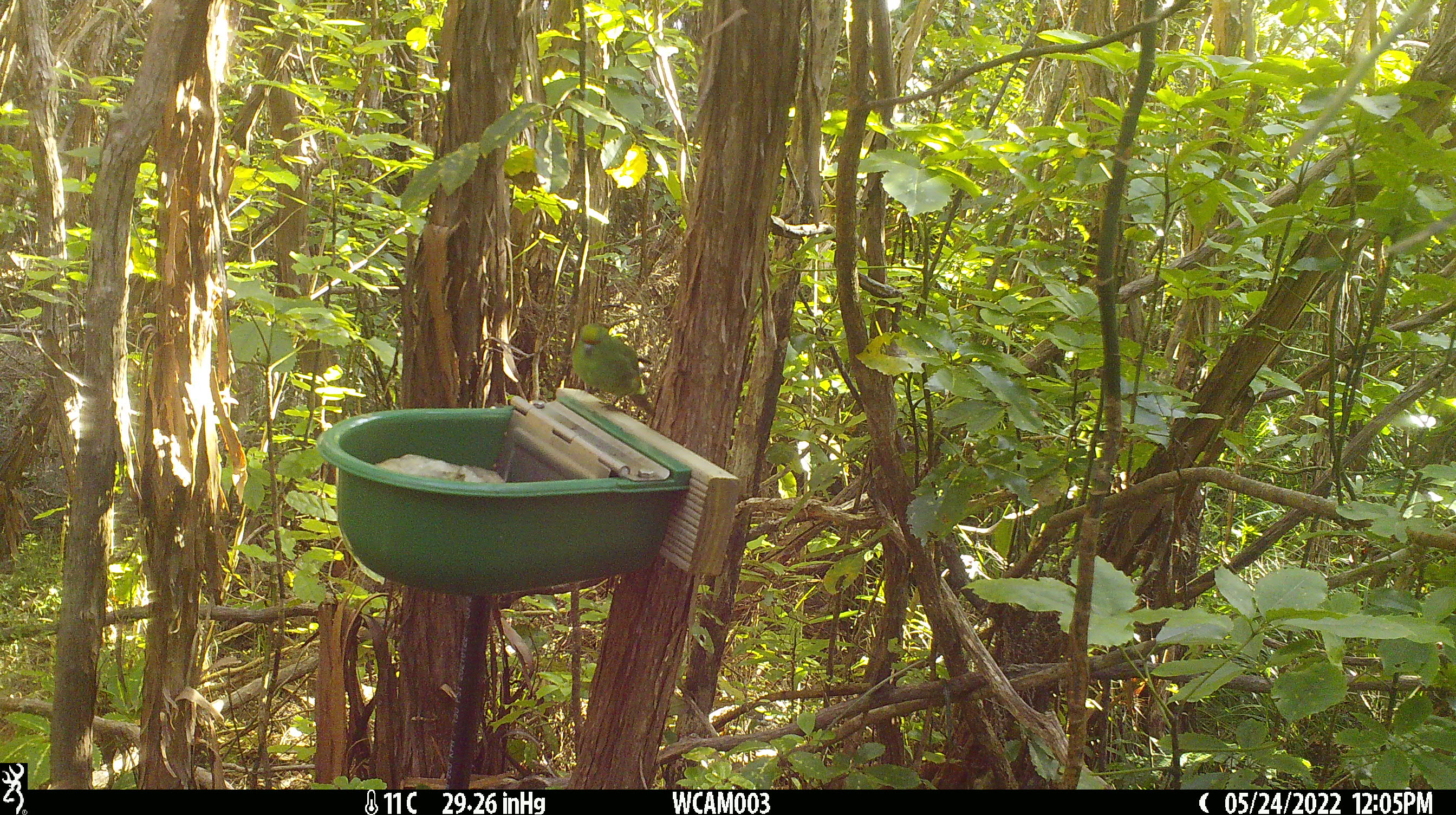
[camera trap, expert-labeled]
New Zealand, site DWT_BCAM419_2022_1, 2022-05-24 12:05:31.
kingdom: Animalia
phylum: Chordata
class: Aves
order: Psittaciformes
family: Psittaculidae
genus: Cyanoramphus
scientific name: Cyanoramphus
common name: parakeet